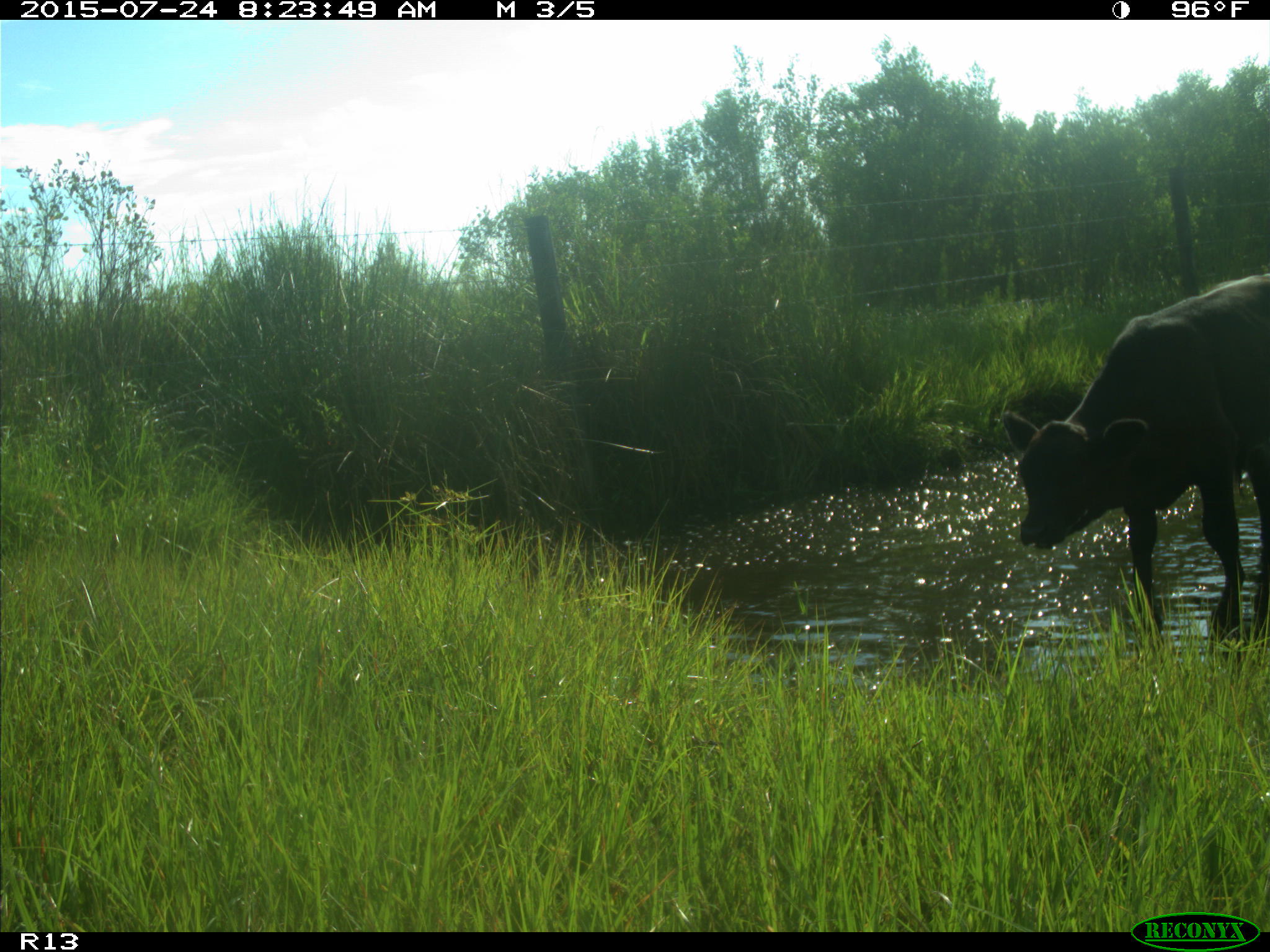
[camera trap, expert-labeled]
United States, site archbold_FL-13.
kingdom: Animalia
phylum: Chordata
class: Mammalia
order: Artiodactyla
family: Bovidae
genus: Bos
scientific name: Bos taurus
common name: domestic cow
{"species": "Bos taurus (domestic cow)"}